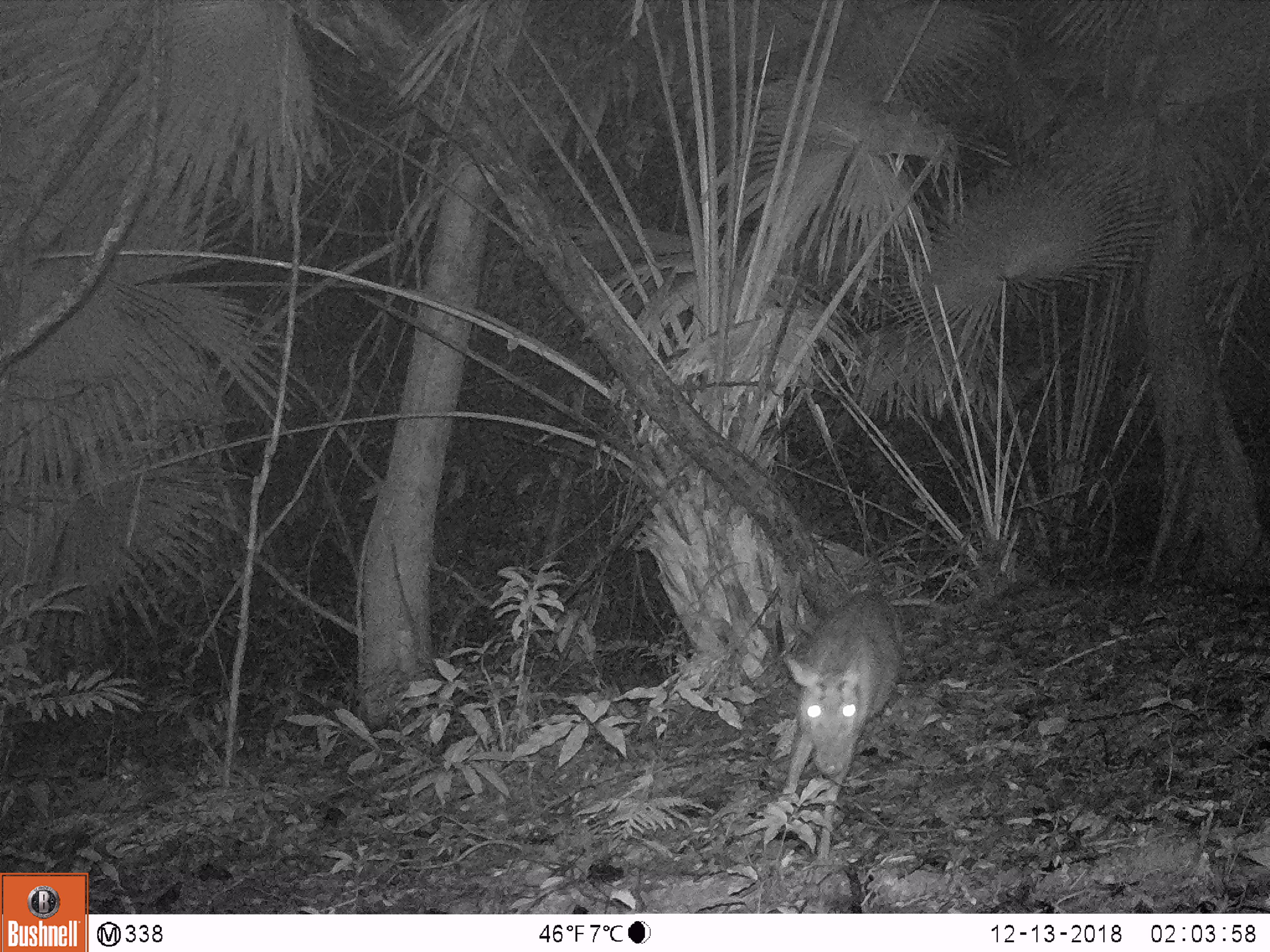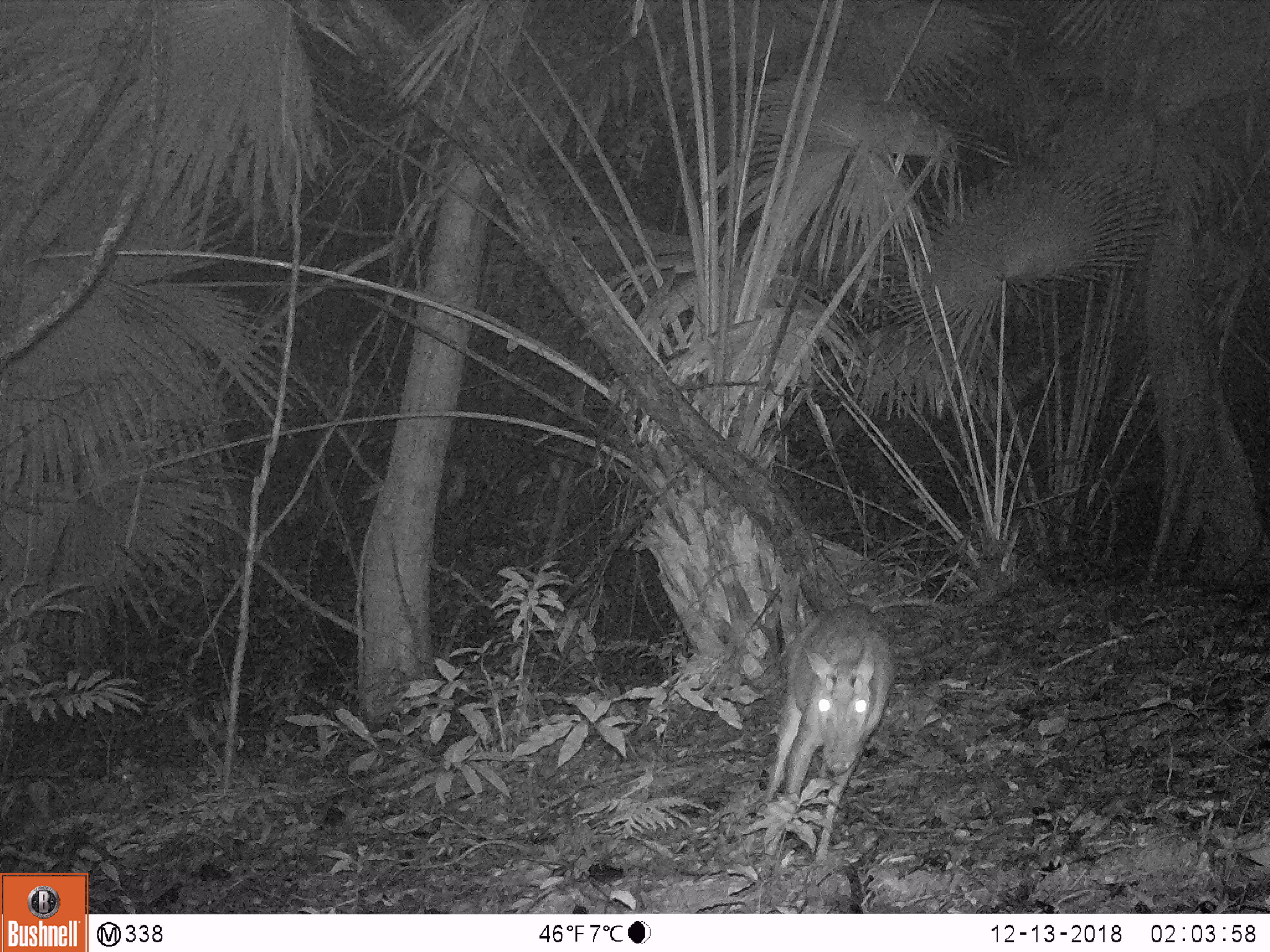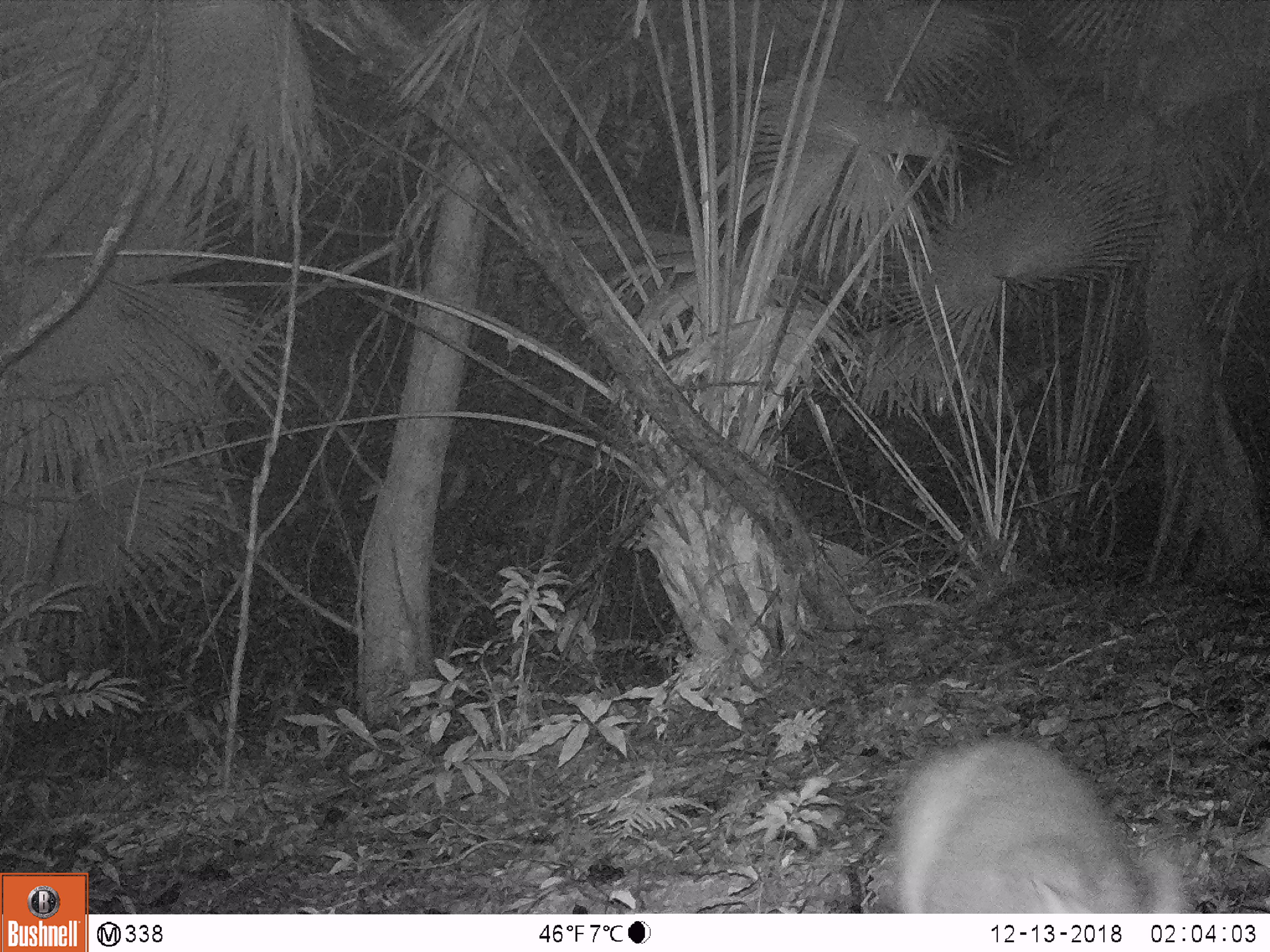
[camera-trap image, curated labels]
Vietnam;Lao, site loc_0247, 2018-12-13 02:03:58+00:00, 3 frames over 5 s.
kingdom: Animalia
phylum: Chordata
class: Mammalia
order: Artiodactyla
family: Cervidae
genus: Muntiacus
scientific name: Muntiacus rooseveltorum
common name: roosevelt's muntjac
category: roosevelts muntjac group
Roosevelts muntjac group (roosevelt's muntjac) (Muntiacus rooseveltorum). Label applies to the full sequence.